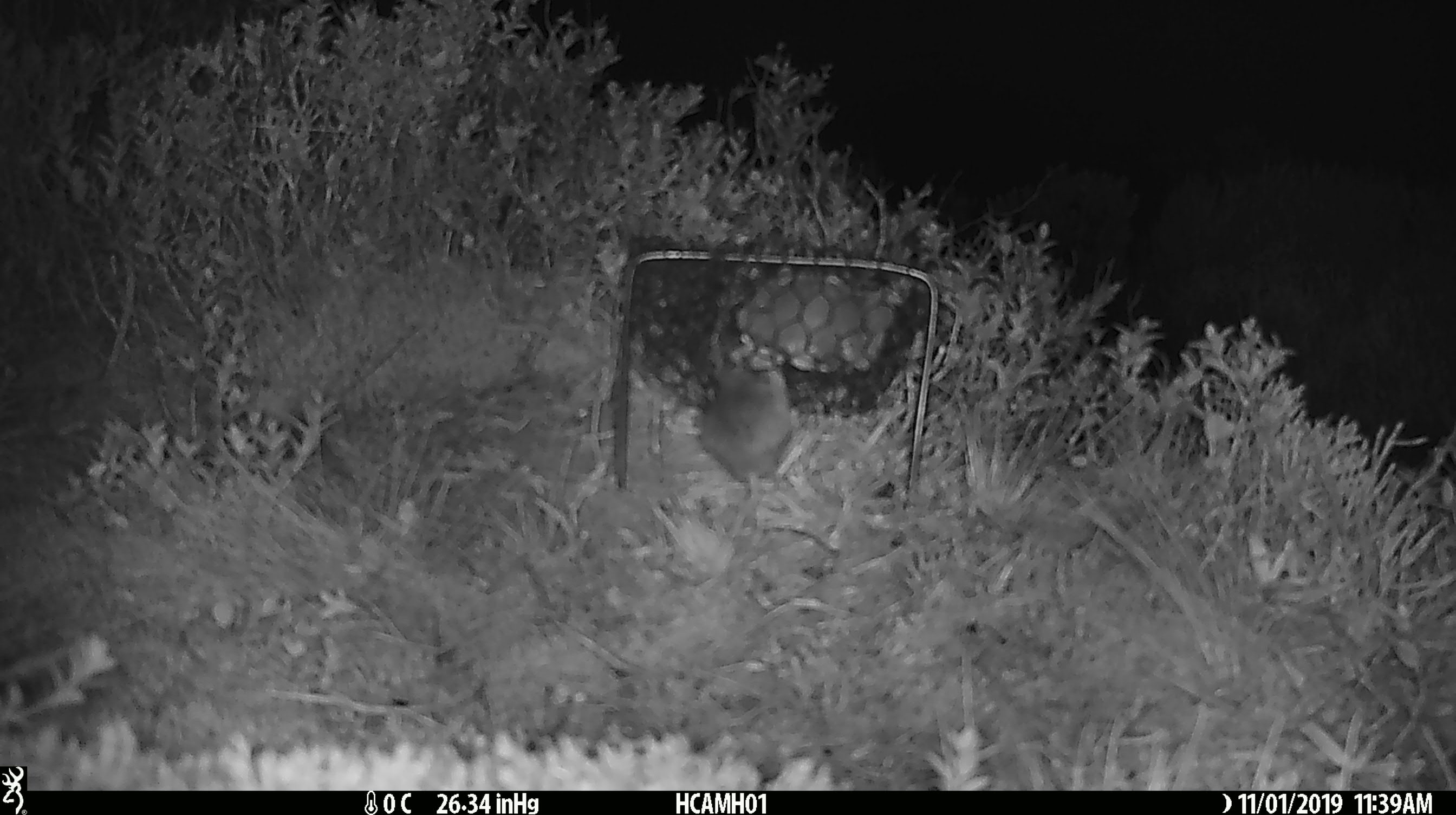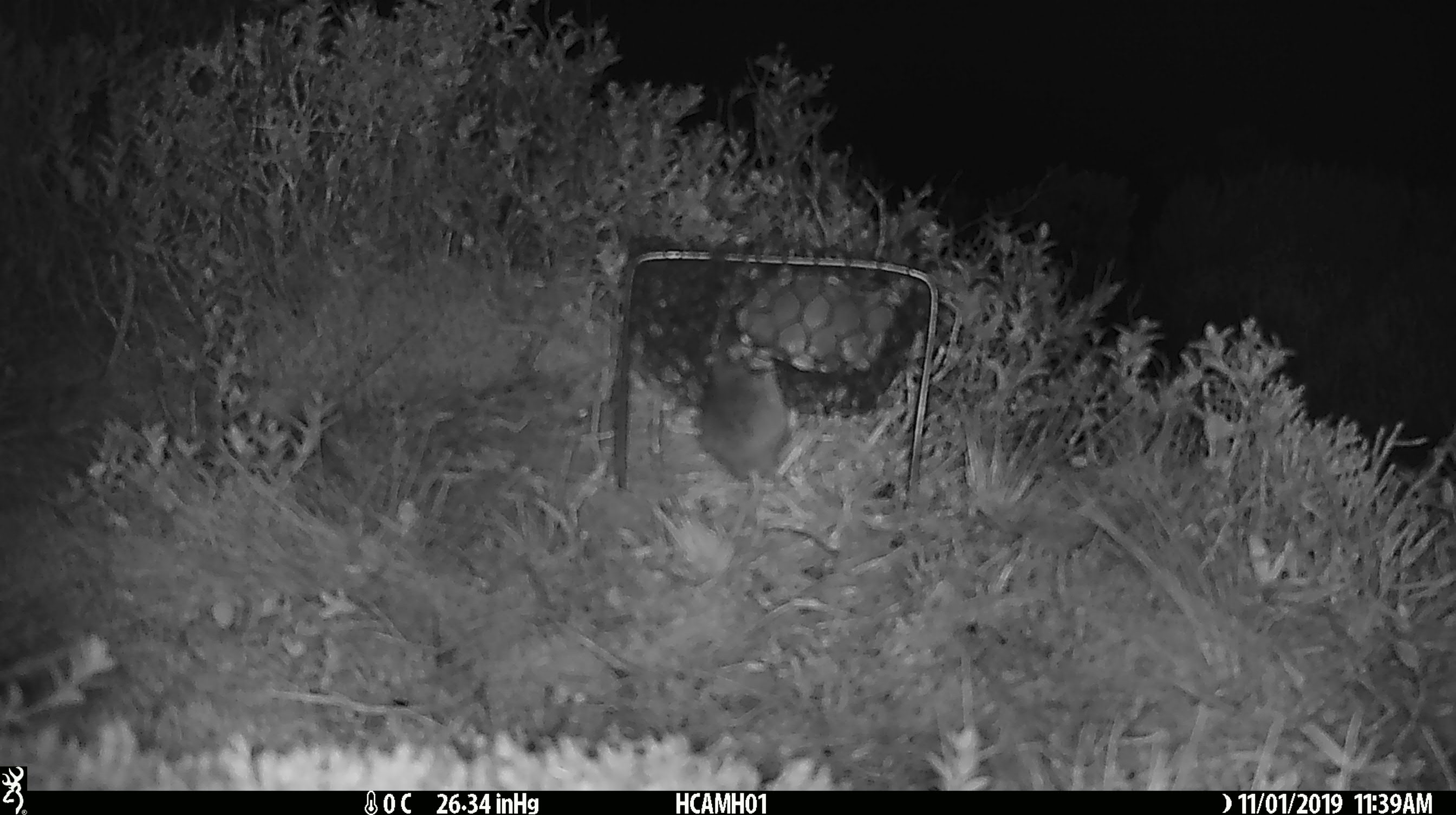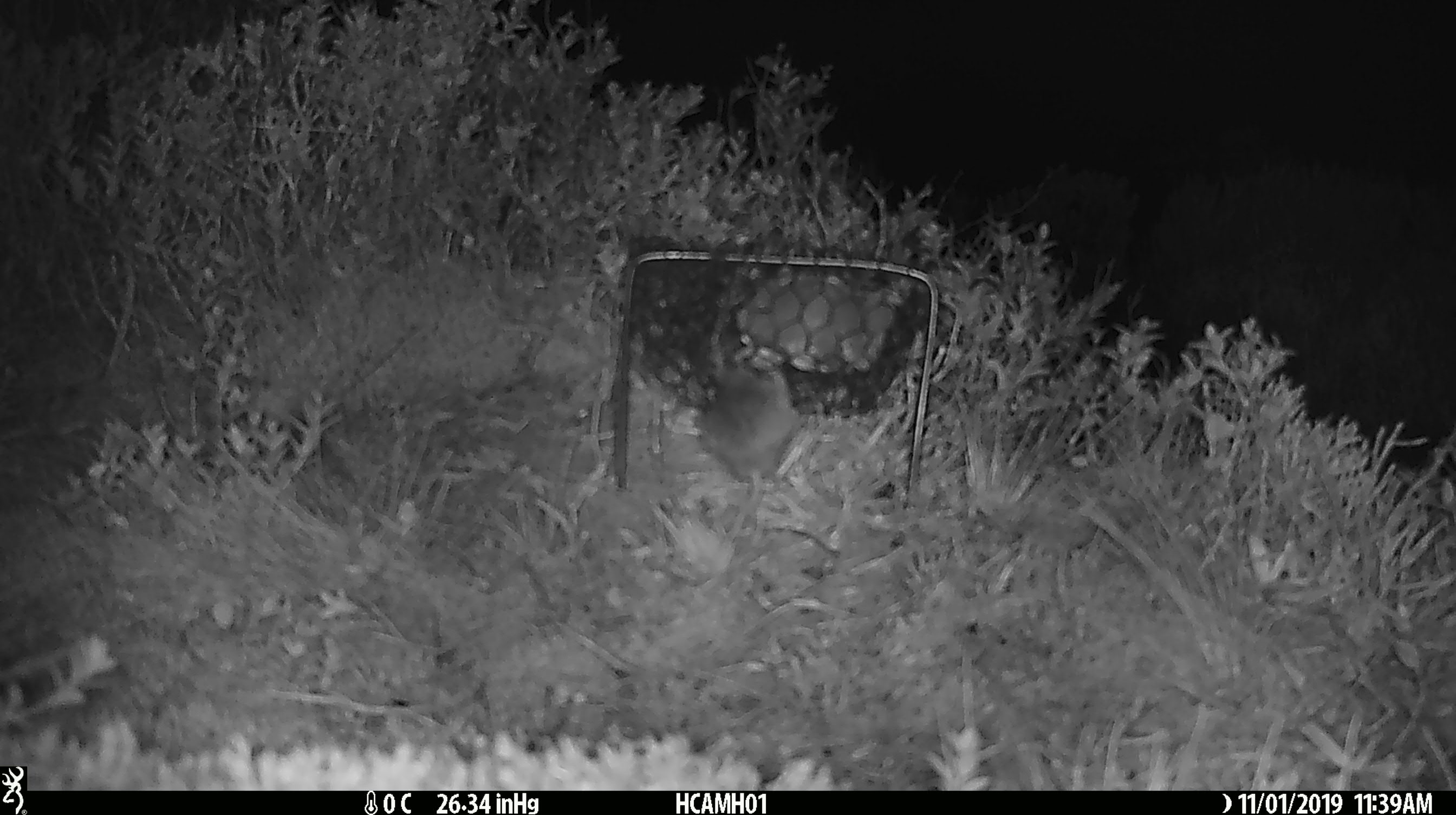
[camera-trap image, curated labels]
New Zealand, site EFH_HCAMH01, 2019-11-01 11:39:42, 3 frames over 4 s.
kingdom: Animalia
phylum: Chordata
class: Mammalia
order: Rodentia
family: Muridae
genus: Mus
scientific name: Mus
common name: mouse